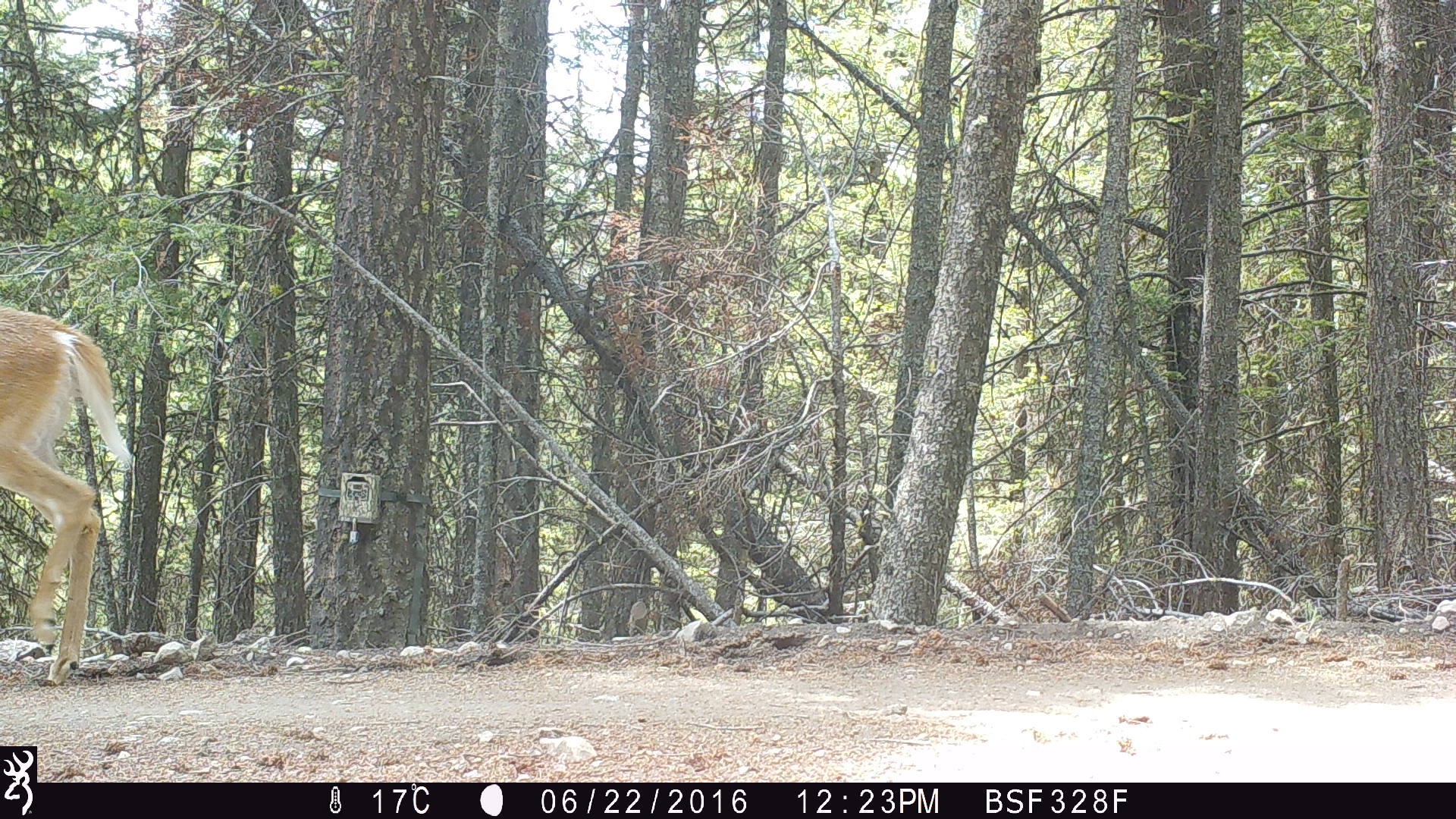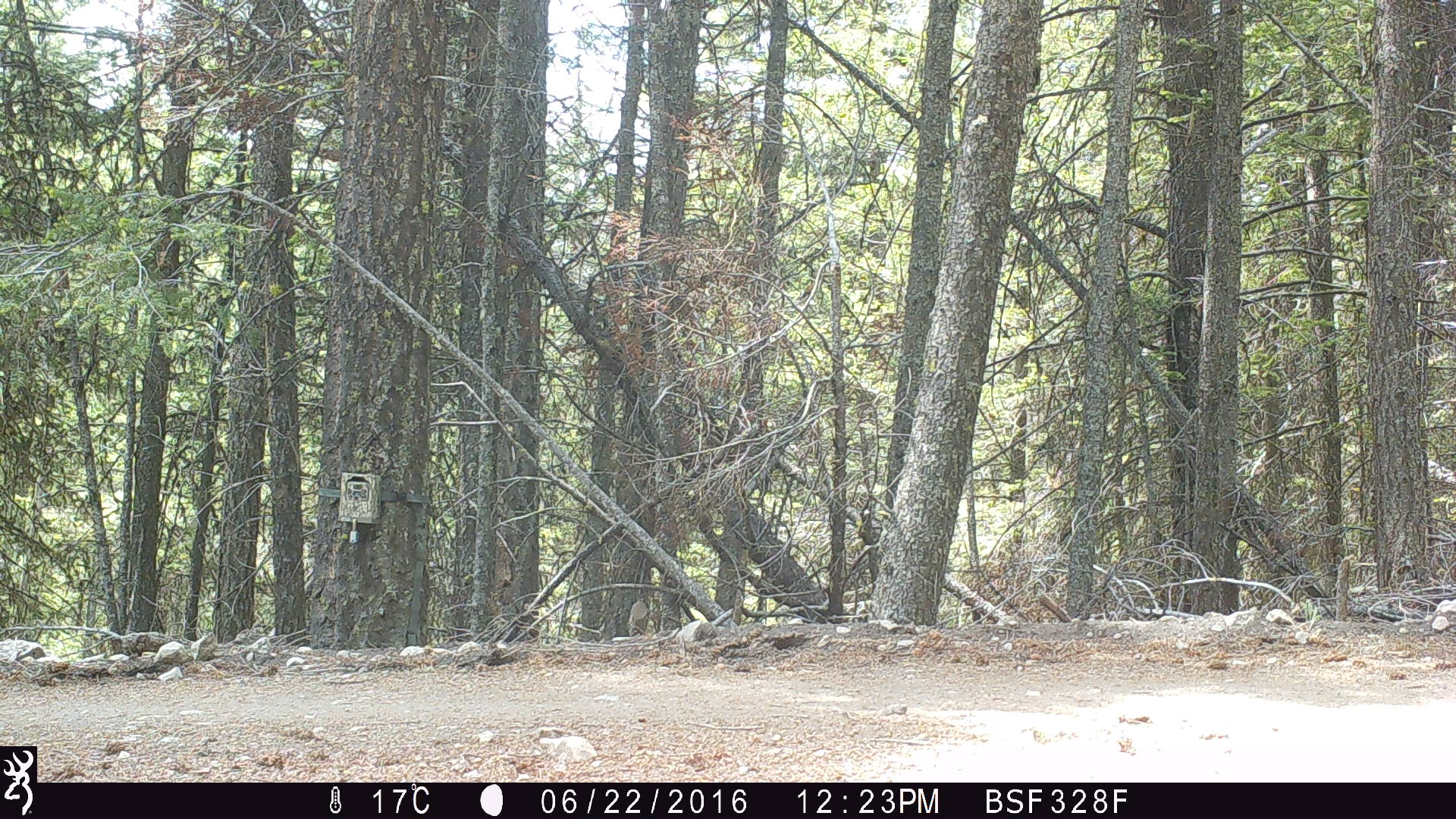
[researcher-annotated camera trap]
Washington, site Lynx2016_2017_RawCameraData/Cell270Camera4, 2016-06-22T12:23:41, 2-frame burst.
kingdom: Animalia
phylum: Chordata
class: Mammalia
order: Artiodactyla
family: Cervidae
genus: Odocoileus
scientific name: Odocoileus virginianus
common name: white-tailed deer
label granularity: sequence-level